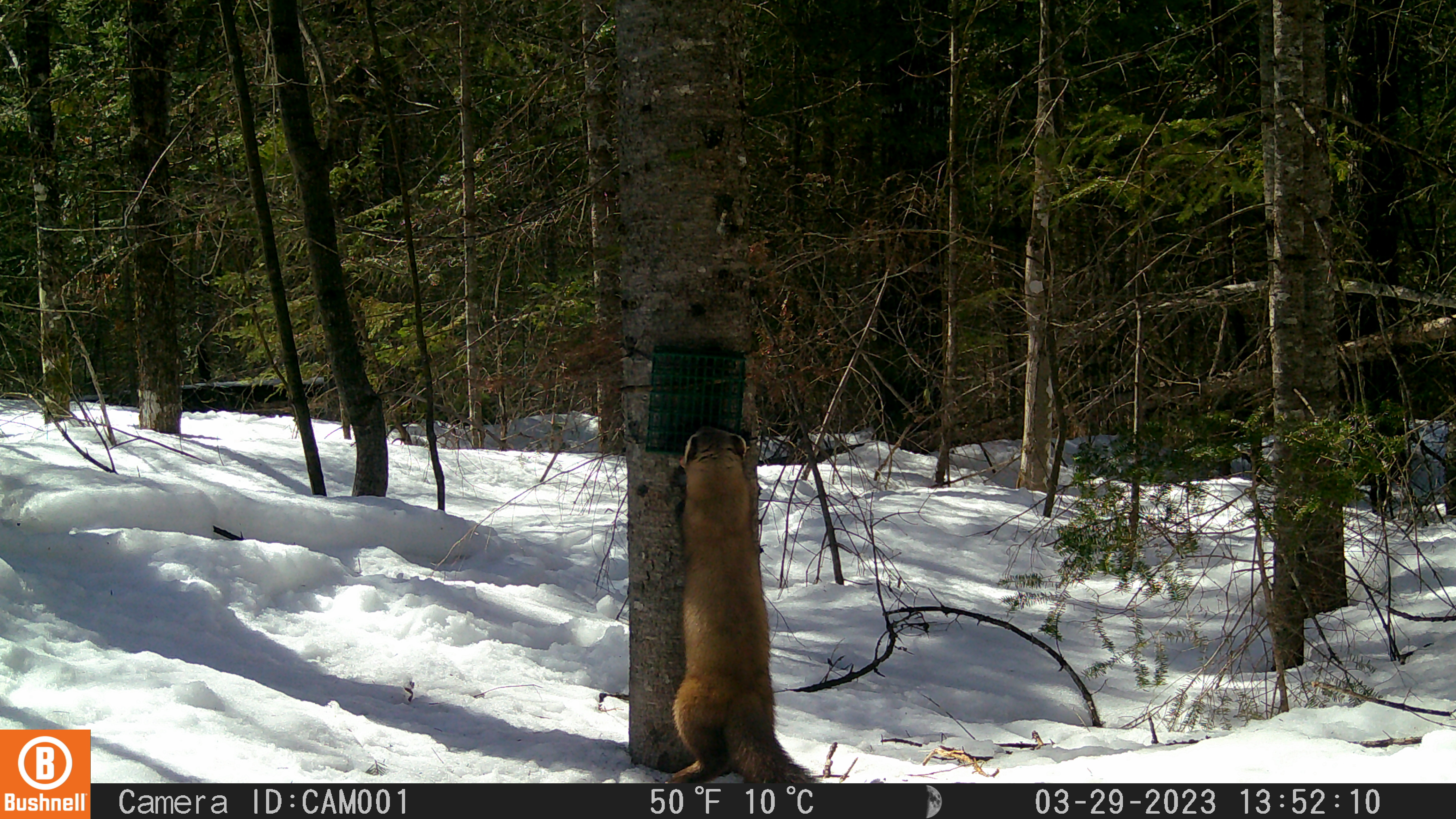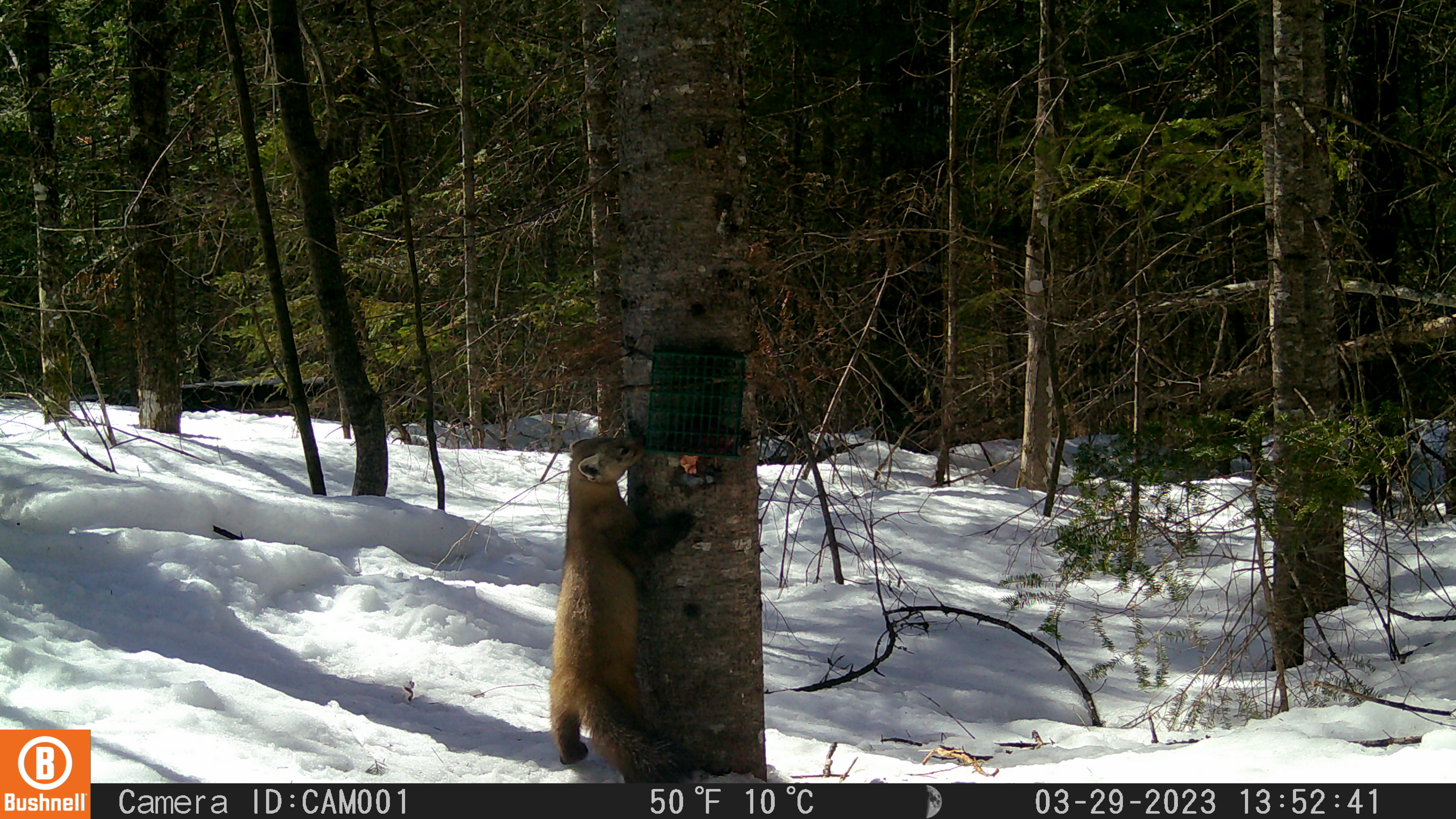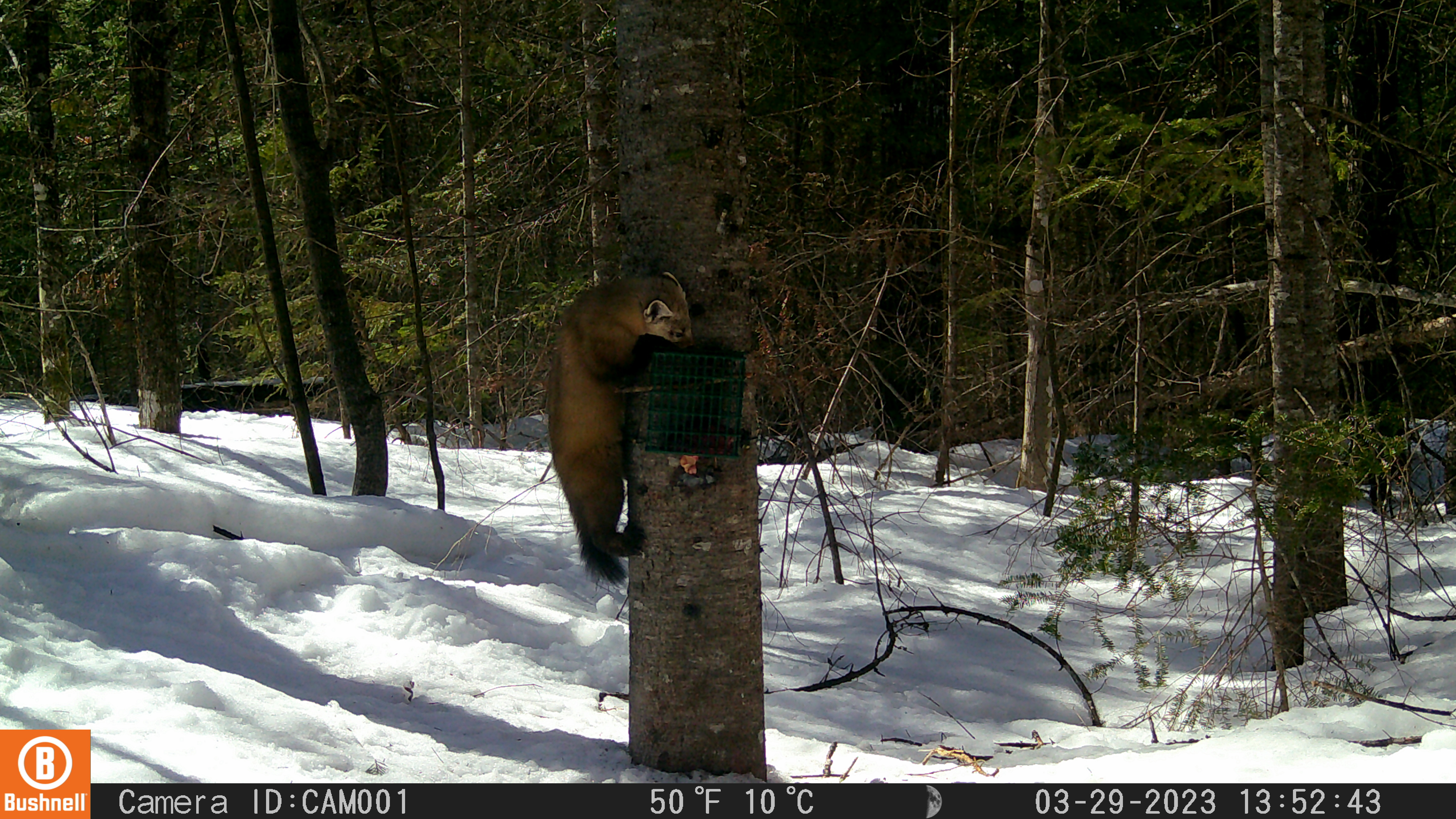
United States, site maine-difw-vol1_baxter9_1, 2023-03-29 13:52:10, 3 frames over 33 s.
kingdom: Animalia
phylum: Chordata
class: Mammalia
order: Carnivora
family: Mustelidae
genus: Martes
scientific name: Martes americana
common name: american marten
American marten (Martes americana).